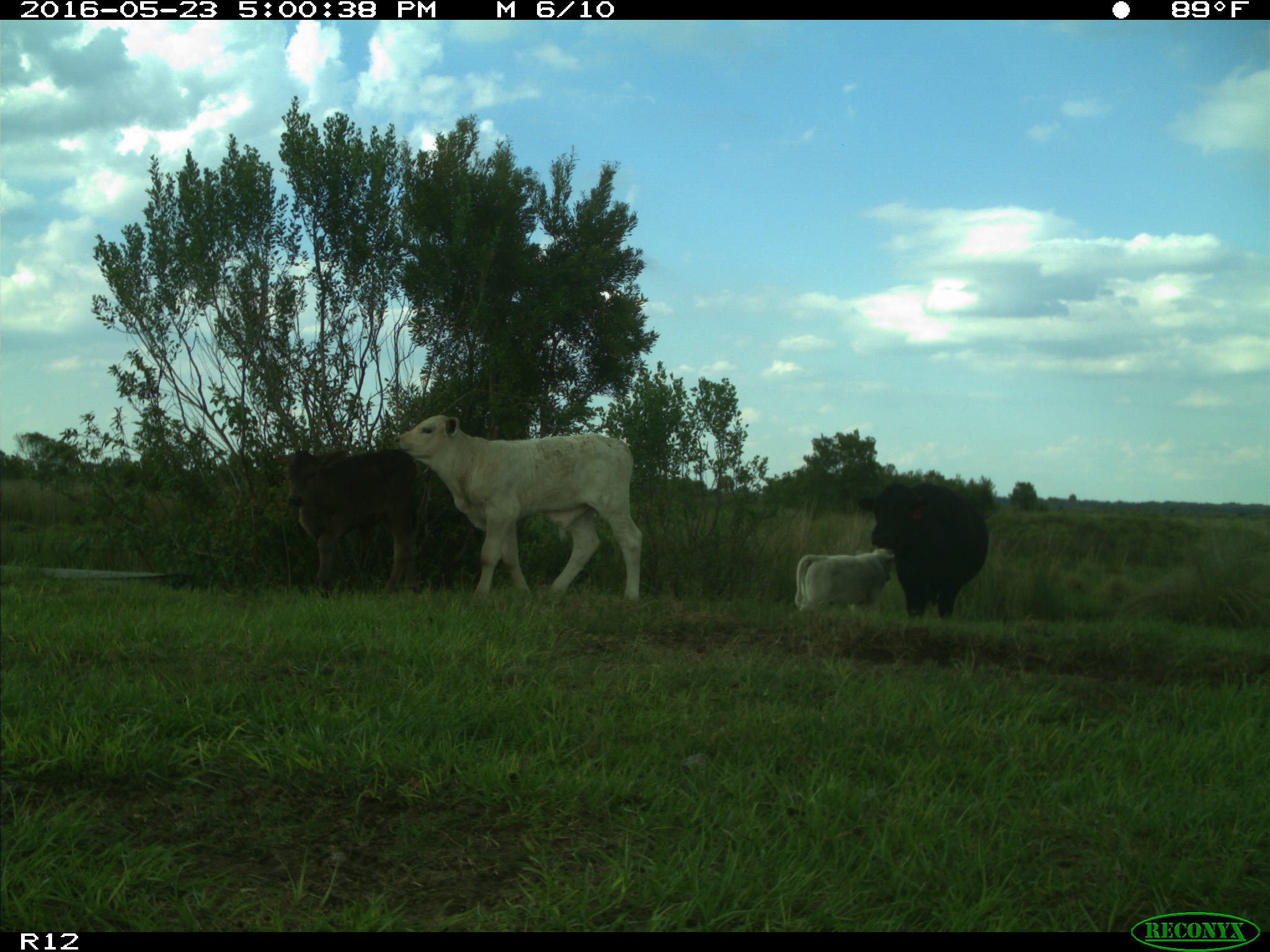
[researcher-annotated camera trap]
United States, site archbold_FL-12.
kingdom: Animalia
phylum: Chordata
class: Mammalia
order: Artiodactyla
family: Bovidae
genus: Bos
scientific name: Bos taurus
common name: domestic cow